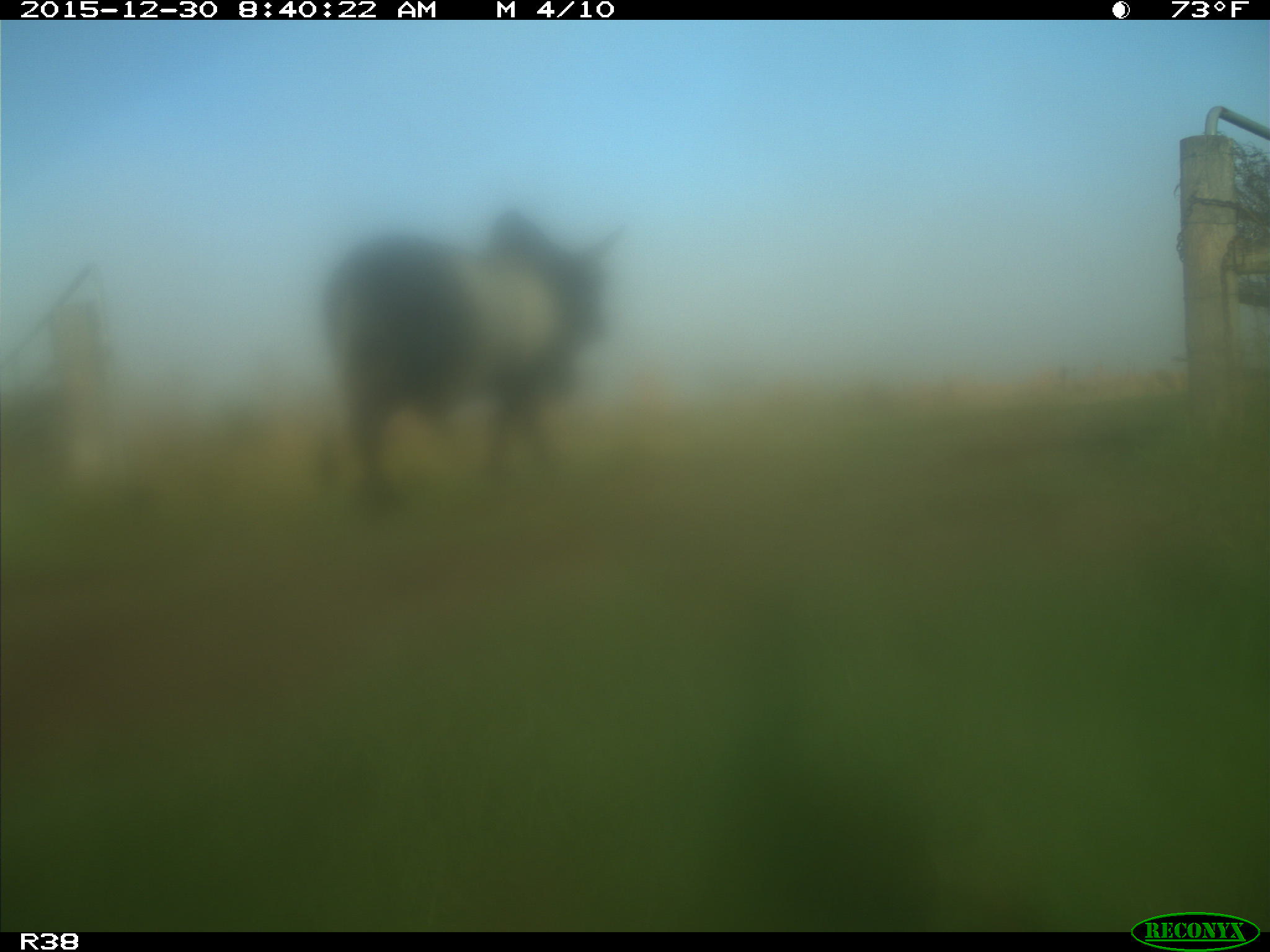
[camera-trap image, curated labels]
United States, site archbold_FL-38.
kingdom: Animalia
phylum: Chordata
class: Mammalia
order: Artiodactyla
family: Bovidae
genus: Bos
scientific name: Bos taurus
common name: domestic cow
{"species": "Bos taurus (domestic cow)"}